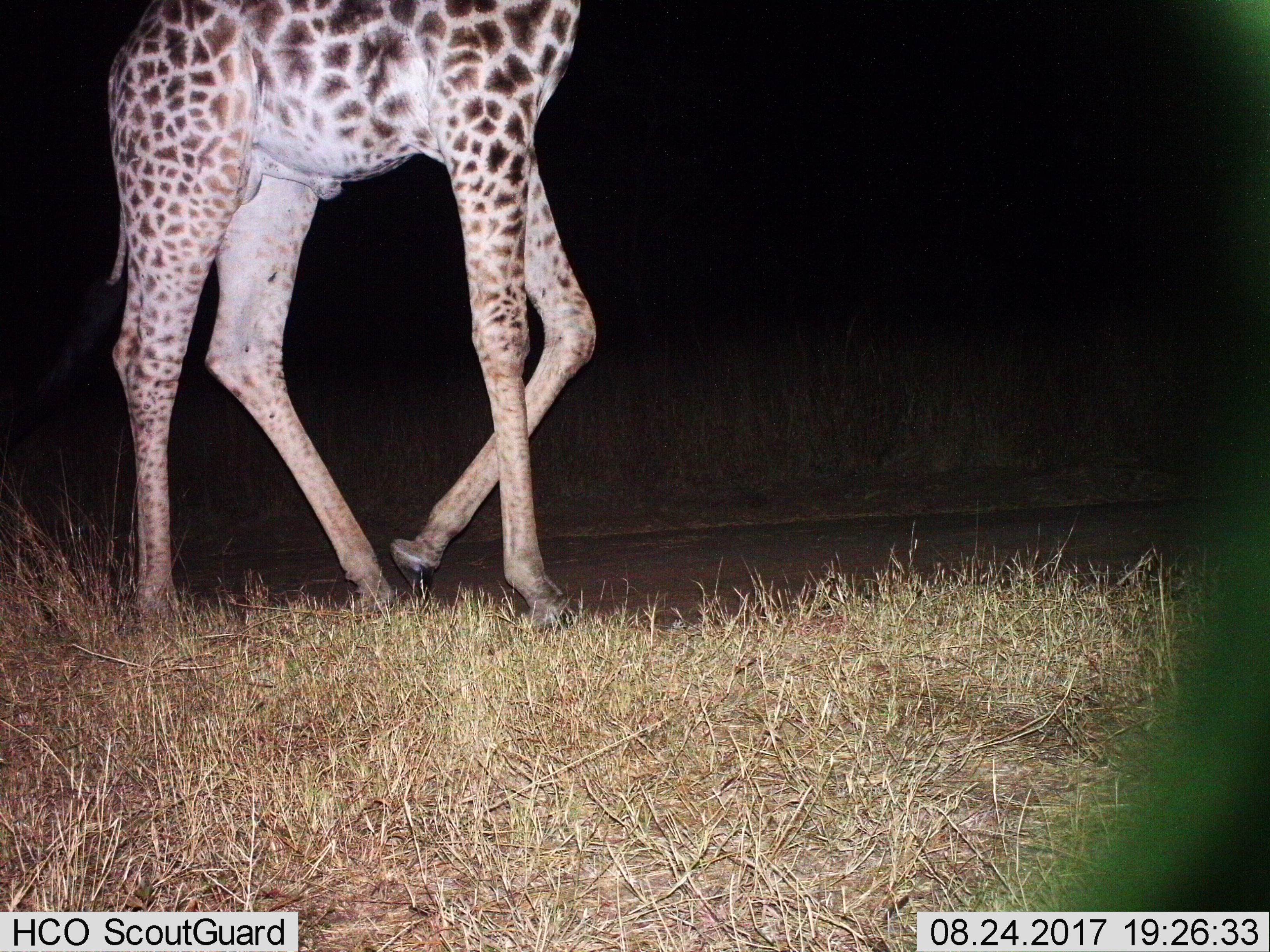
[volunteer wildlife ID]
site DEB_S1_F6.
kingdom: Animalia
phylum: Chordata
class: Mammalia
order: Artiodactyla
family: Giraffidae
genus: Giraffa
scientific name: Giraffa camelopardalis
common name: giraffe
Giraffe (Giraffa camelopardalis), count 1. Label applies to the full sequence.